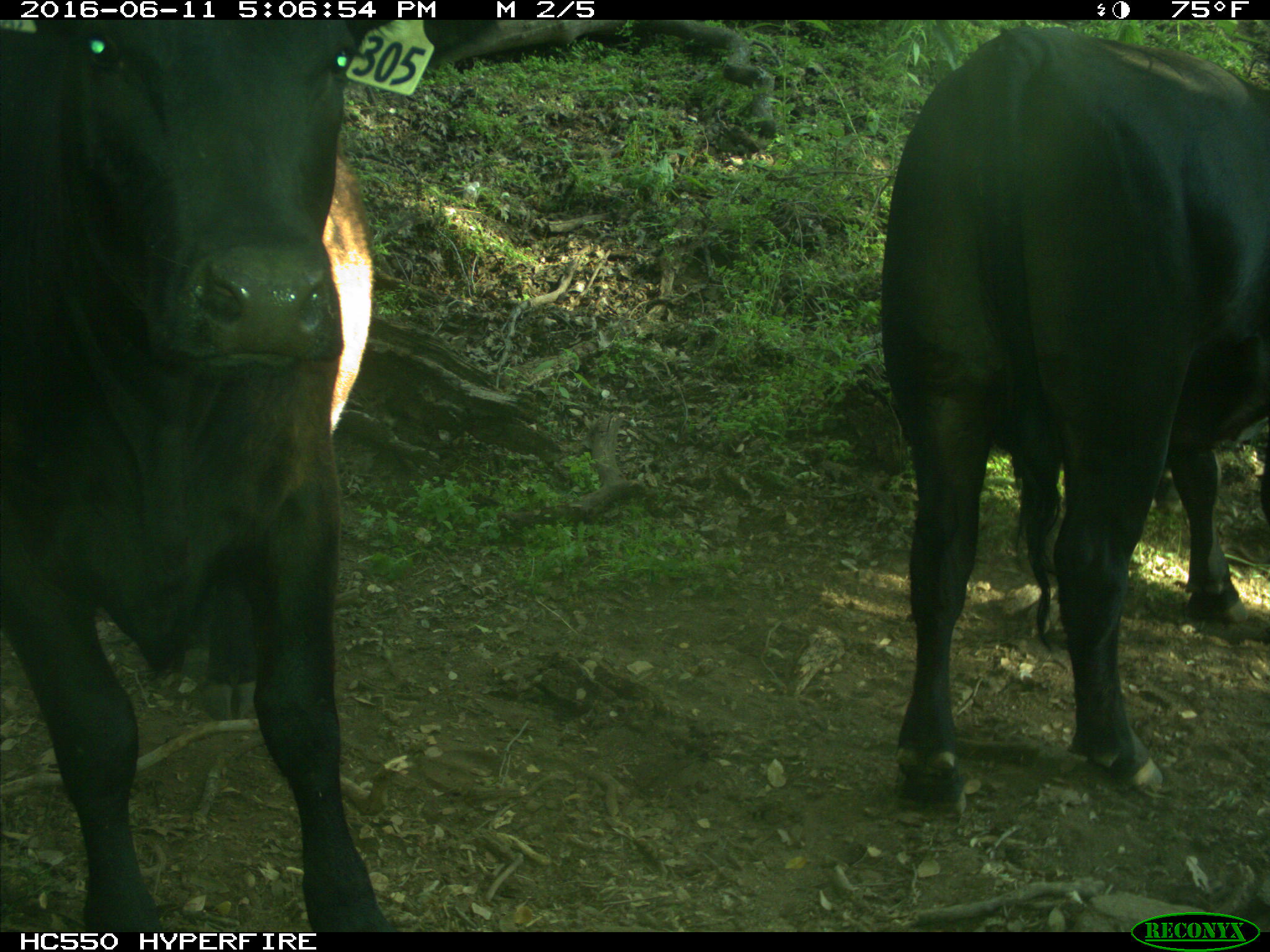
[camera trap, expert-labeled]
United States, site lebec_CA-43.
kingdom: Animalia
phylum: Chordata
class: Mammalia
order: Artiodactyla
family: Bovidae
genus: Bos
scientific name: Bos taurus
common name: domestic cow